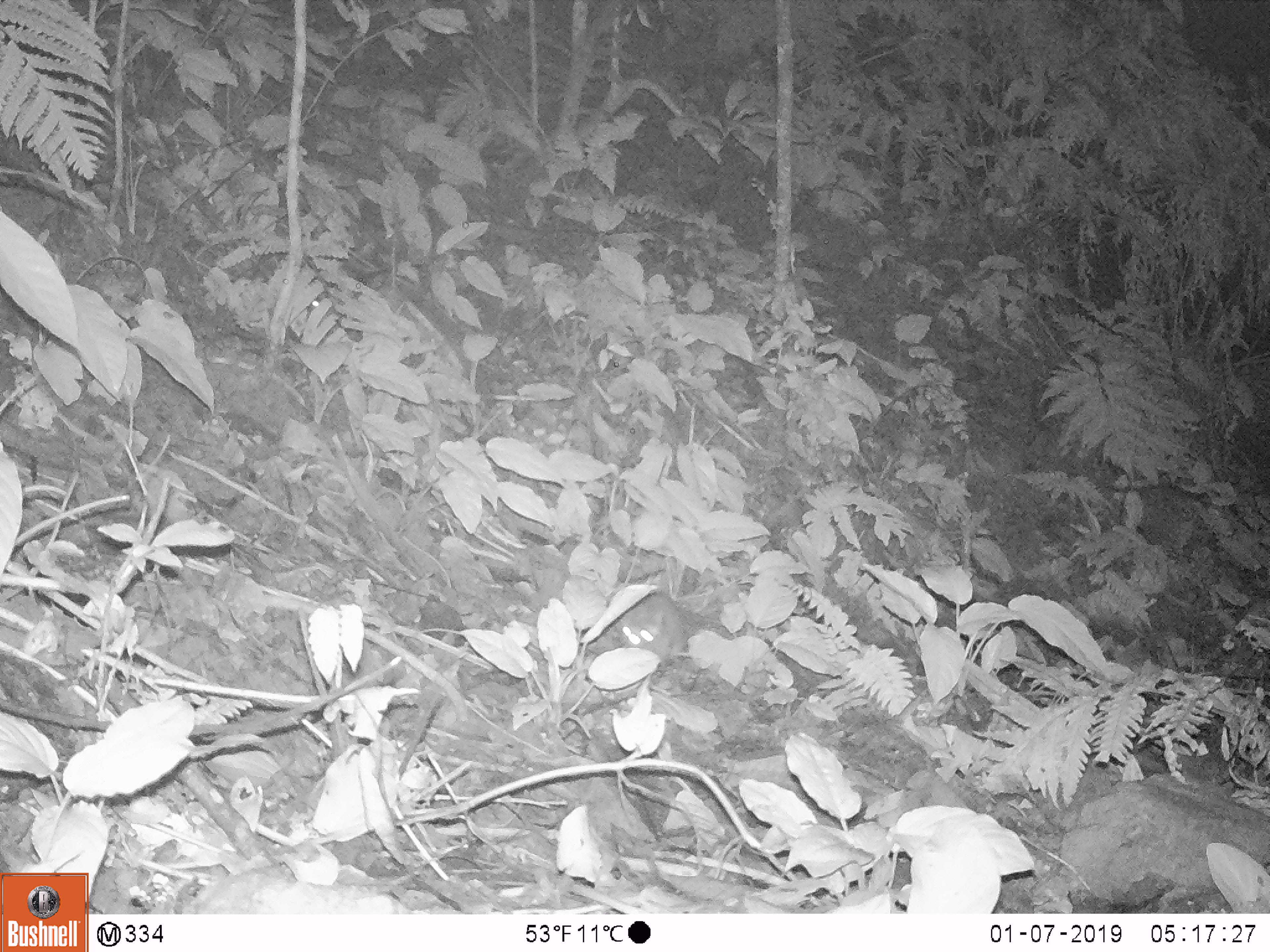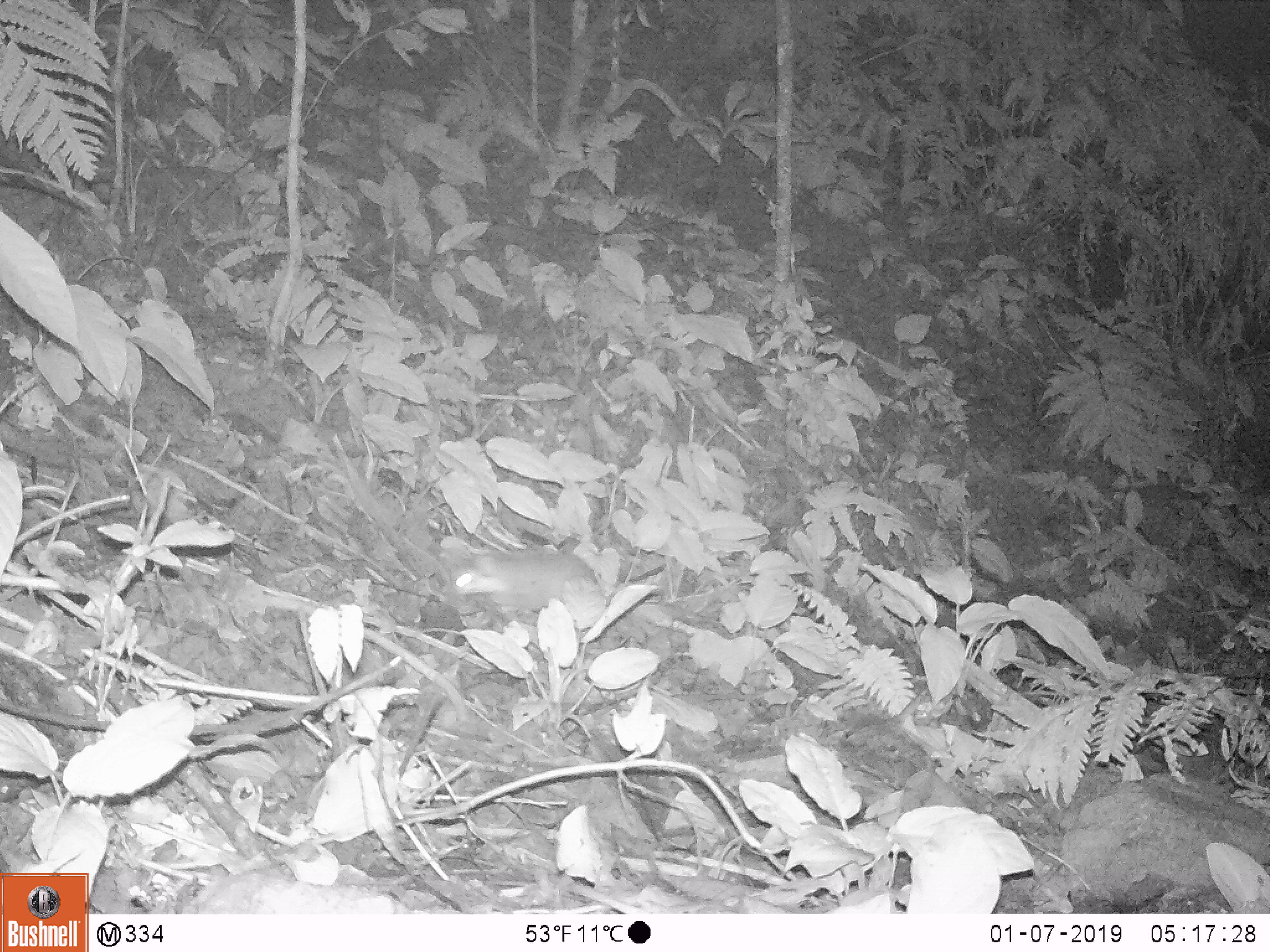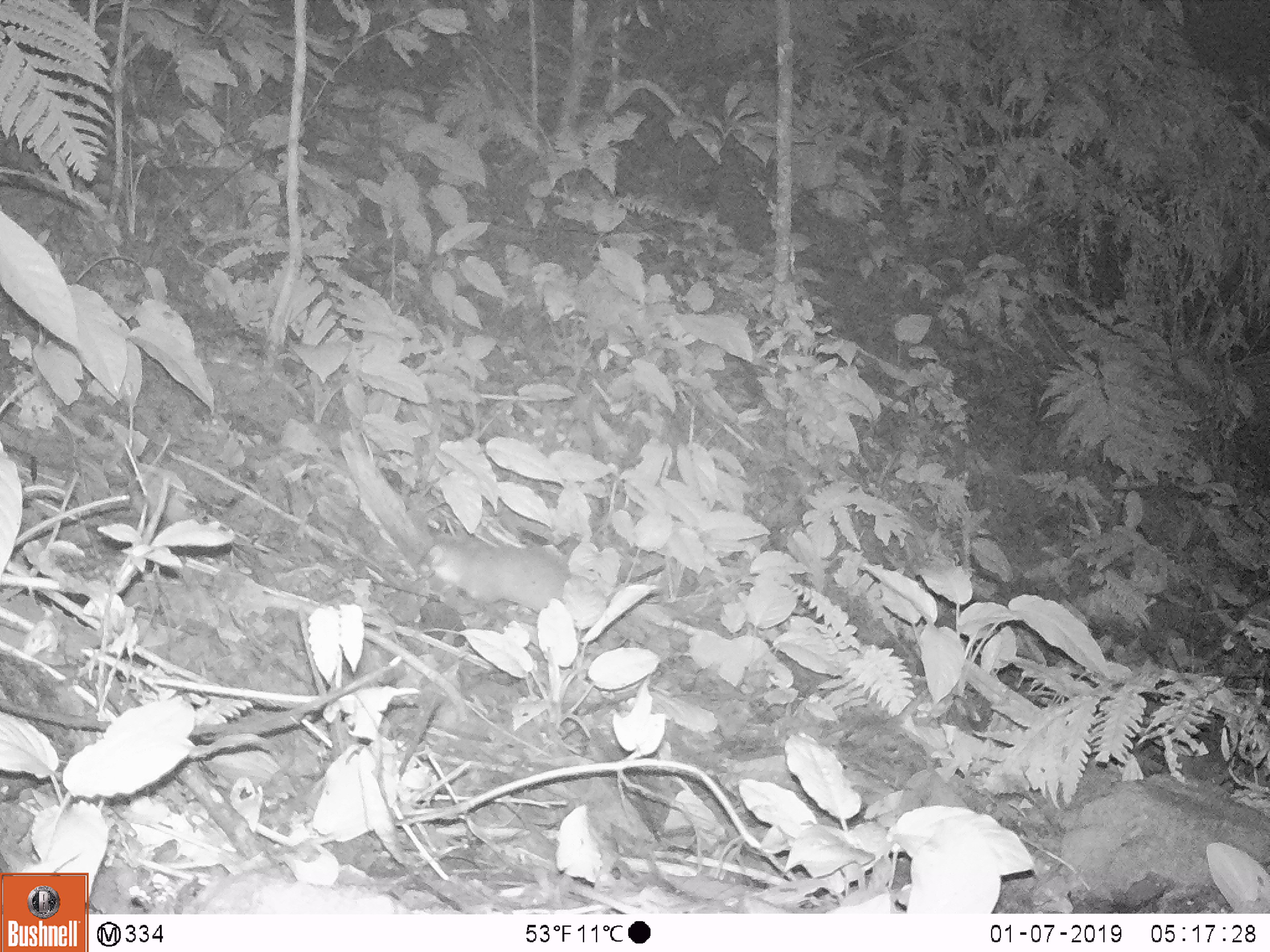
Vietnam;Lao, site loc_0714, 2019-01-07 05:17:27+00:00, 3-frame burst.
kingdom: Animalia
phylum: Chordata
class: Mammalia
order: Carnivora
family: Mustelidae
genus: Melogale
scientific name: Melogale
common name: ferret badger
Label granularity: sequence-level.